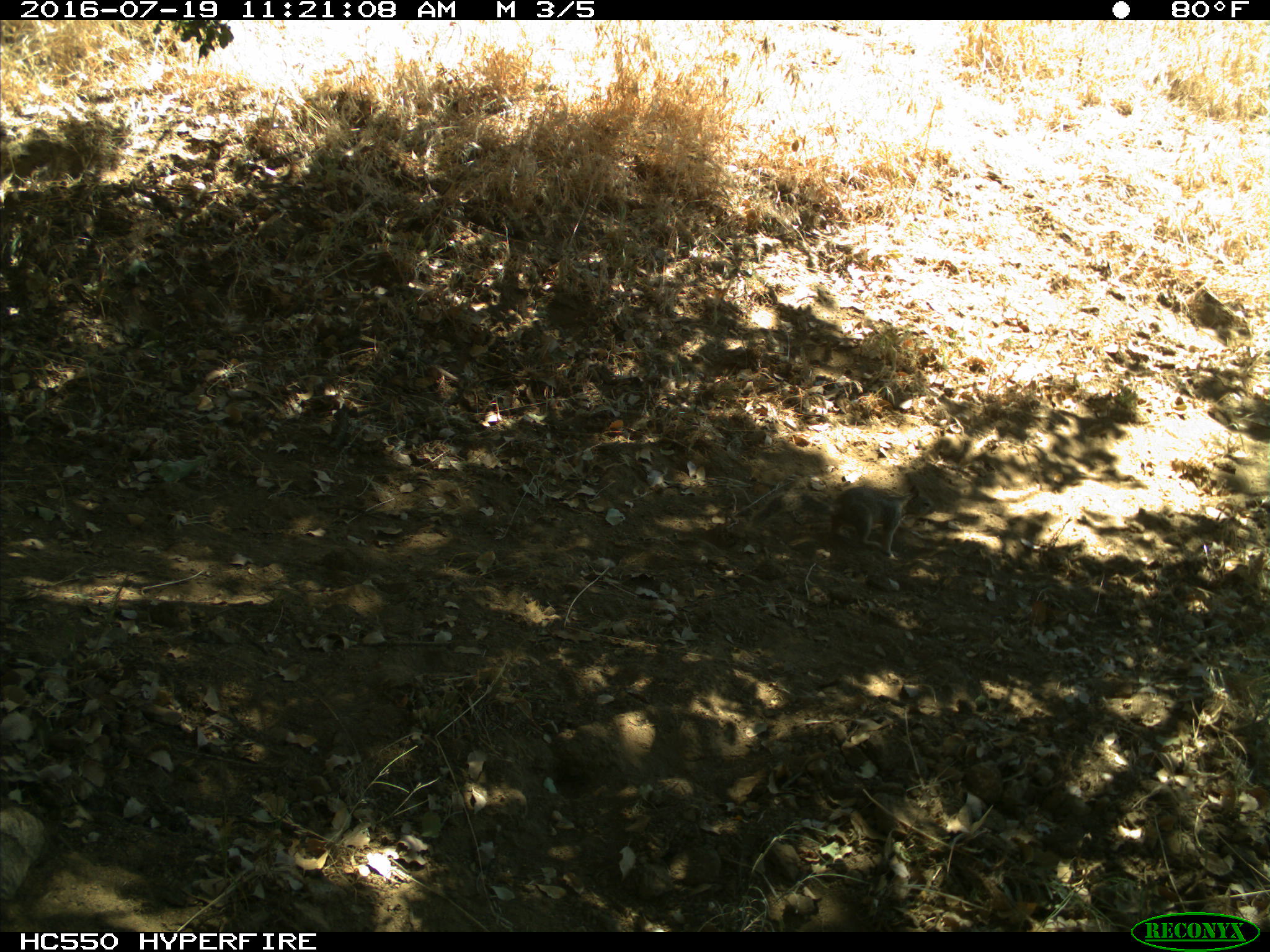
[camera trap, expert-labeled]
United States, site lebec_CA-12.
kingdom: Animalia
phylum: Chordata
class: Mammalia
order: Rodentia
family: Sciuridae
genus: Otospermophilus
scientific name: Otospermophilus beecheyi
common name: california ground squirrel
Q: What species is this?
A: Otospermophilus beecheyi (california ground squirrel).